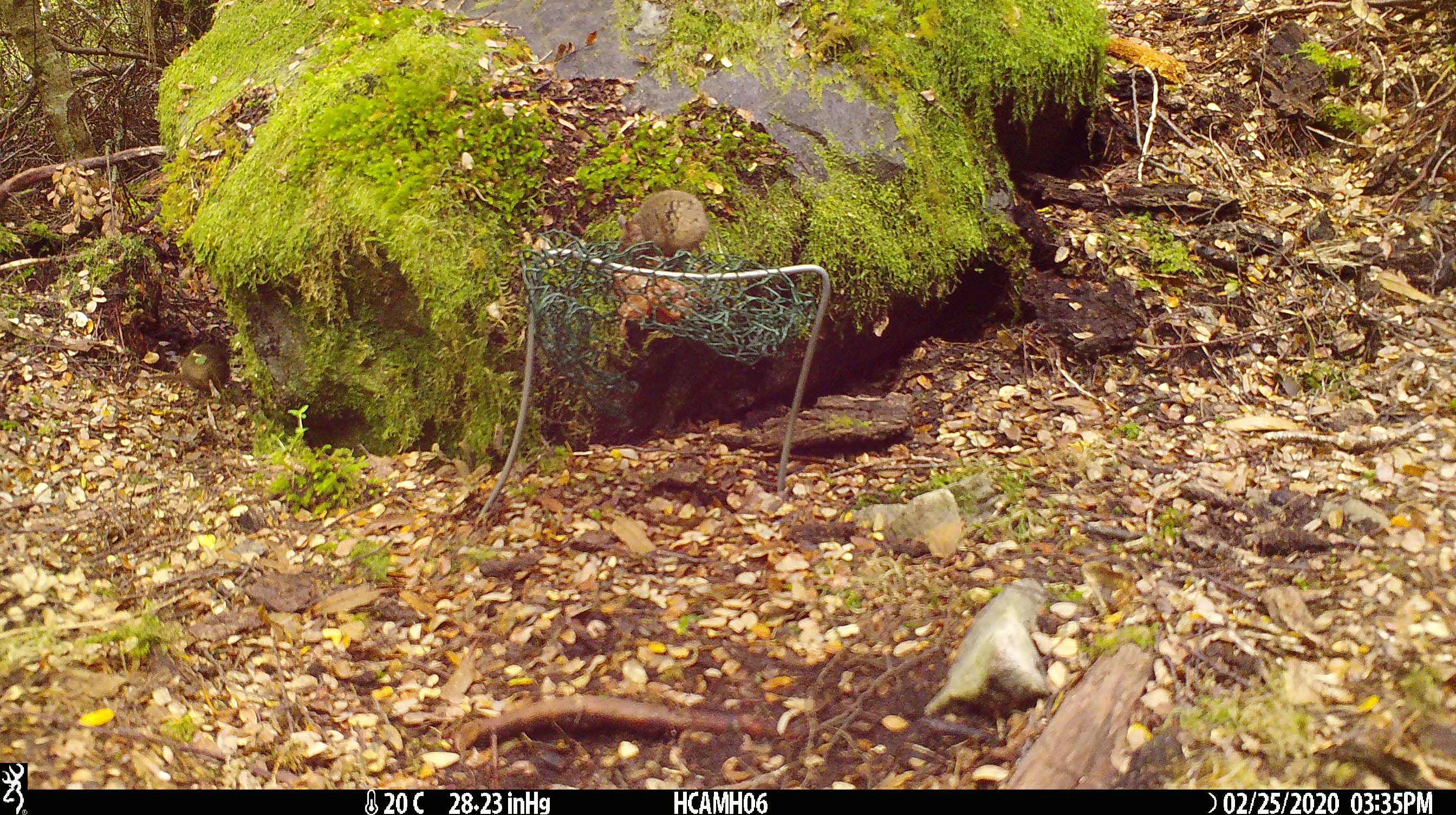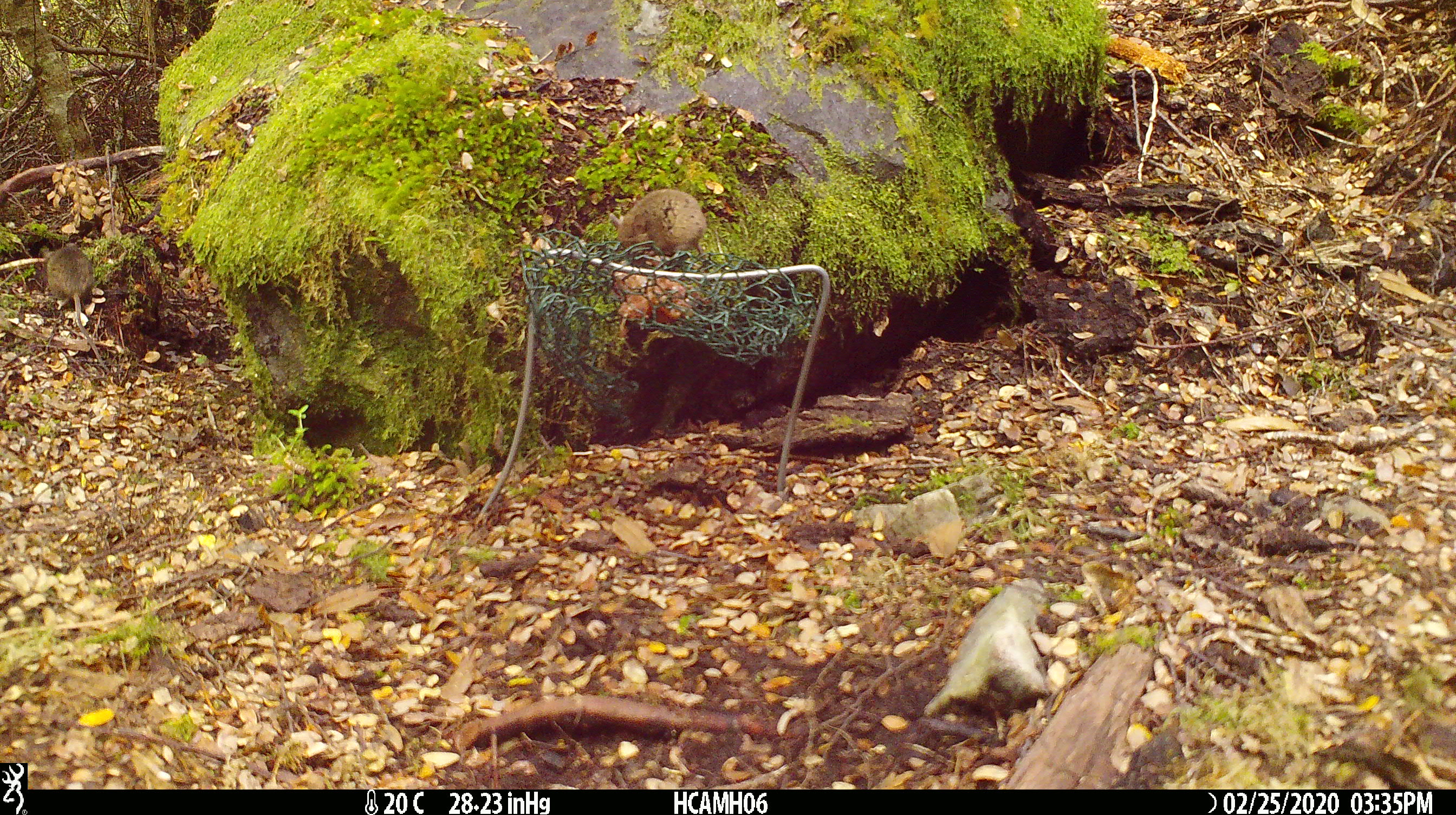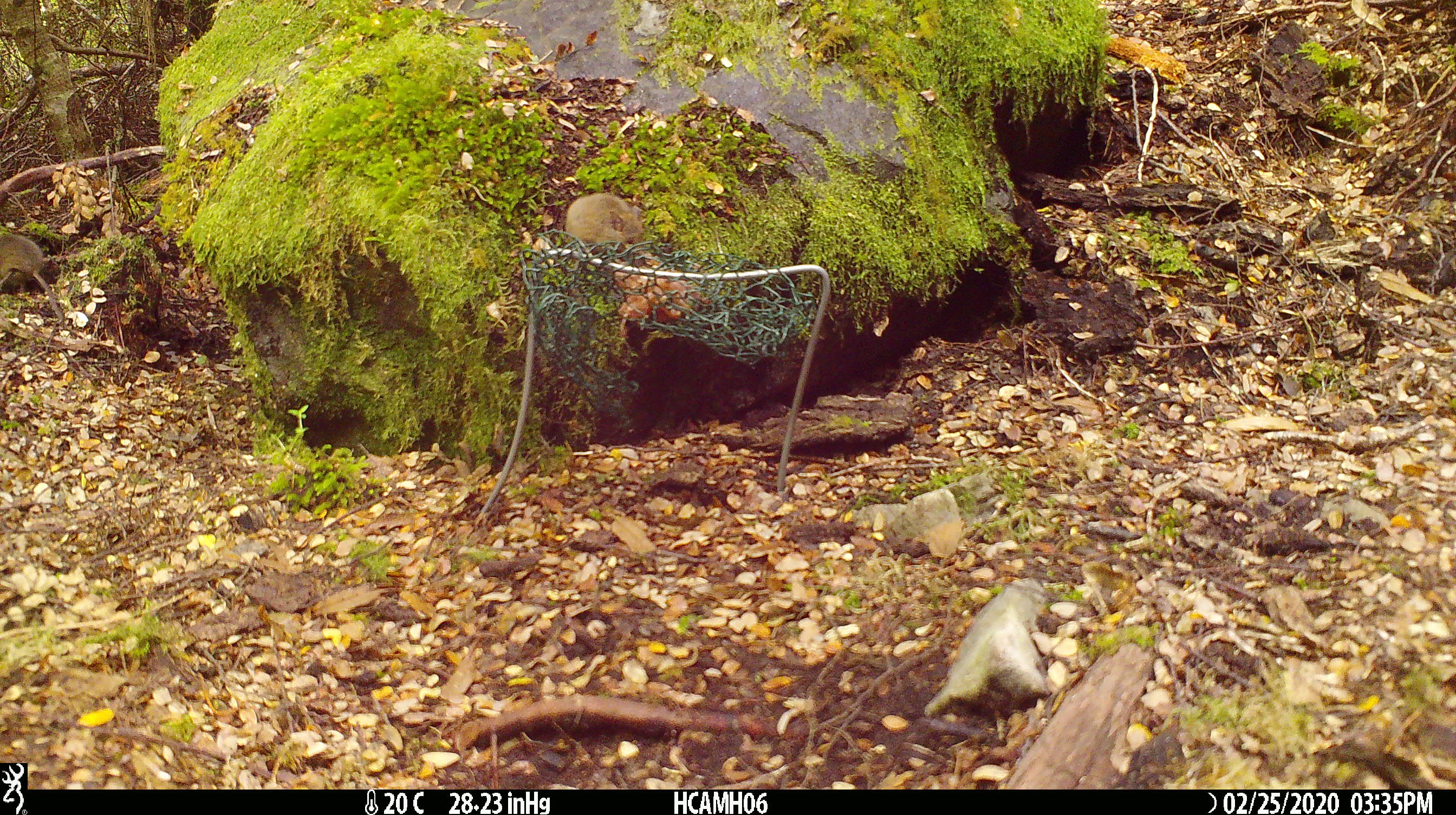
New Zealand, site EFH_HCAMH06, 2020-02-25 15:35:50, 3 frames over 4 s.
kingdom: Animalia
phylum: Chordata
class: Mammalia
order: Rodentia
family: Muridae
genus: Mus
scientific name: Mus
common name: mouse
Mouse (Mus).